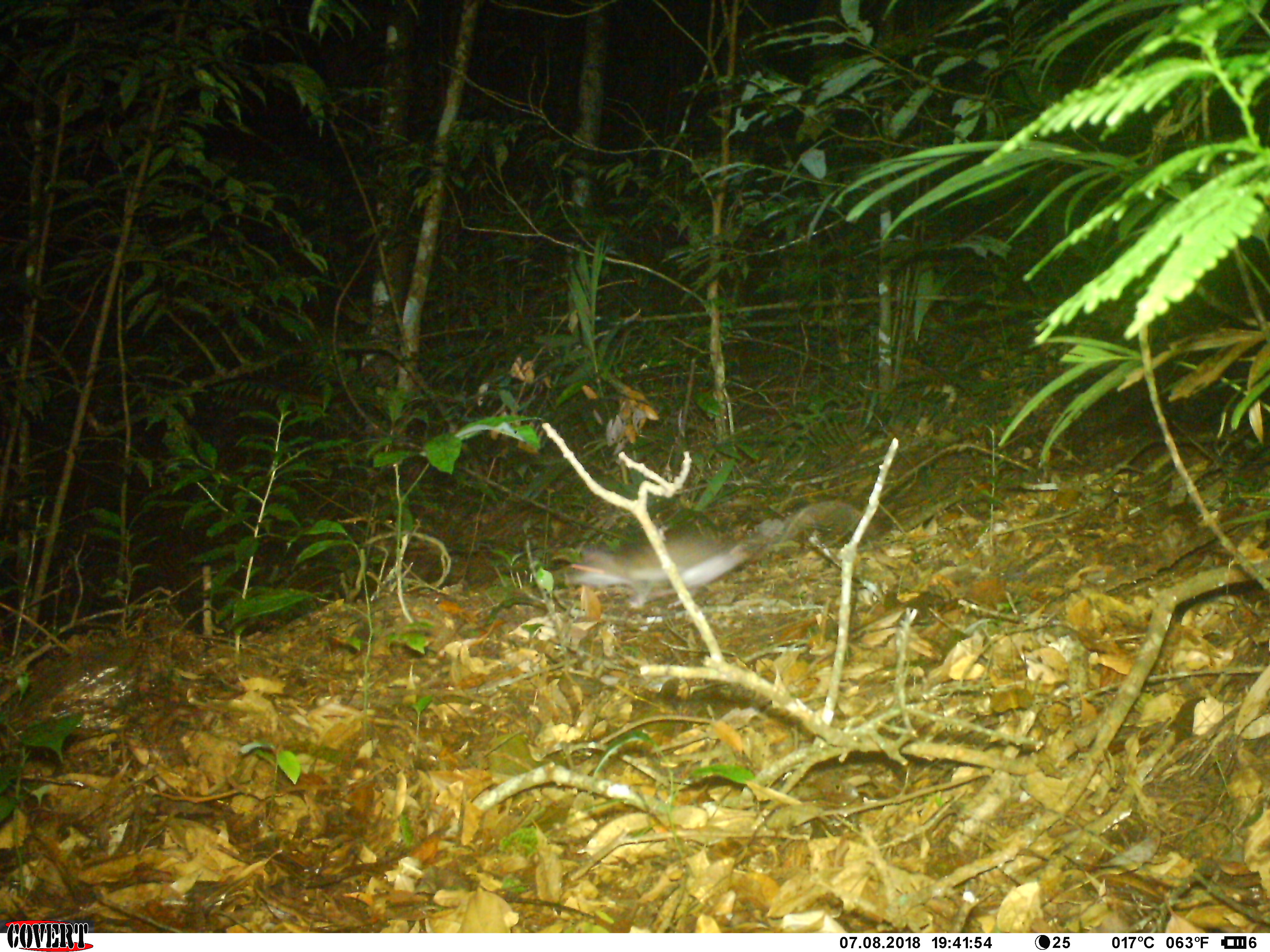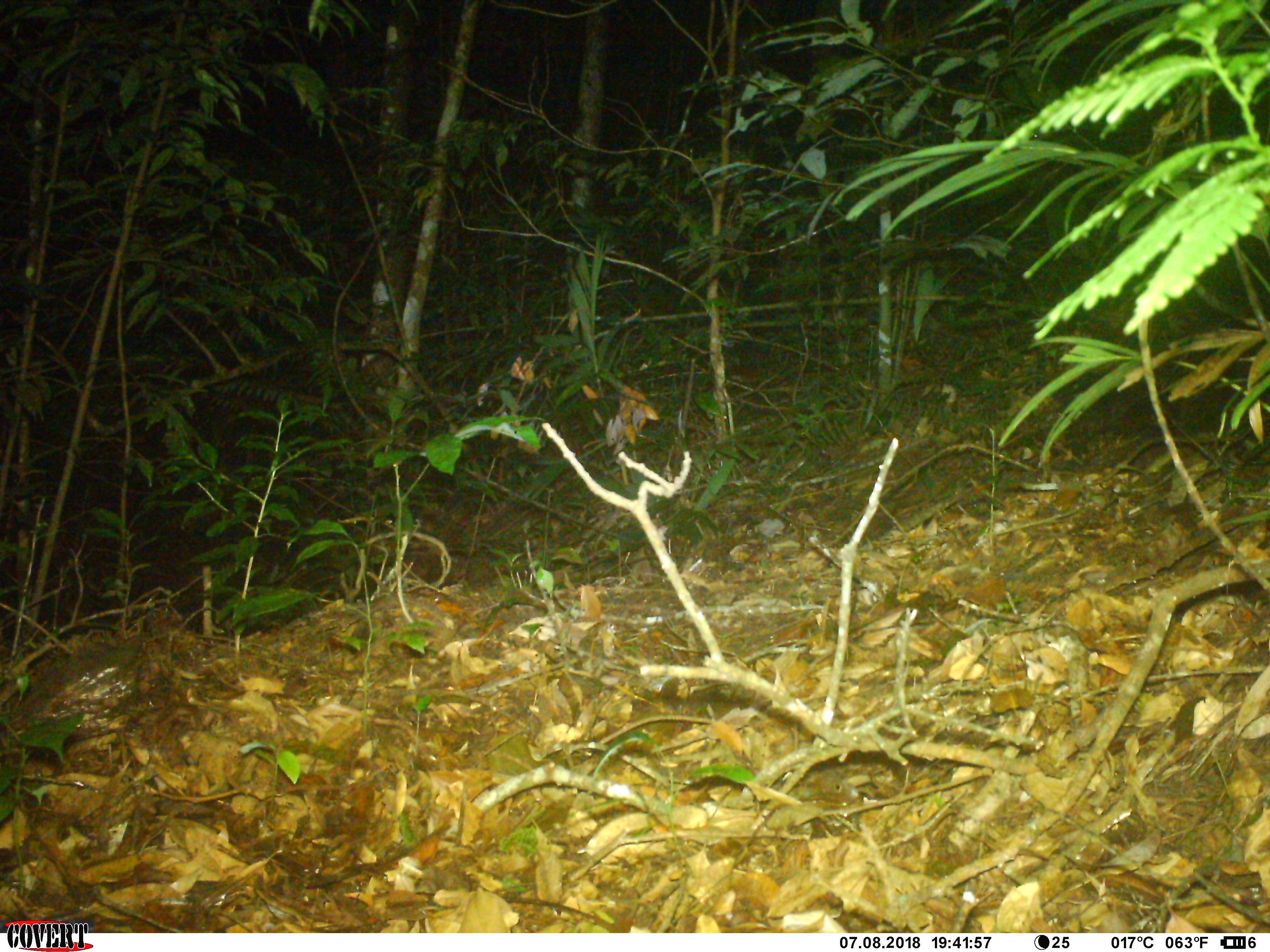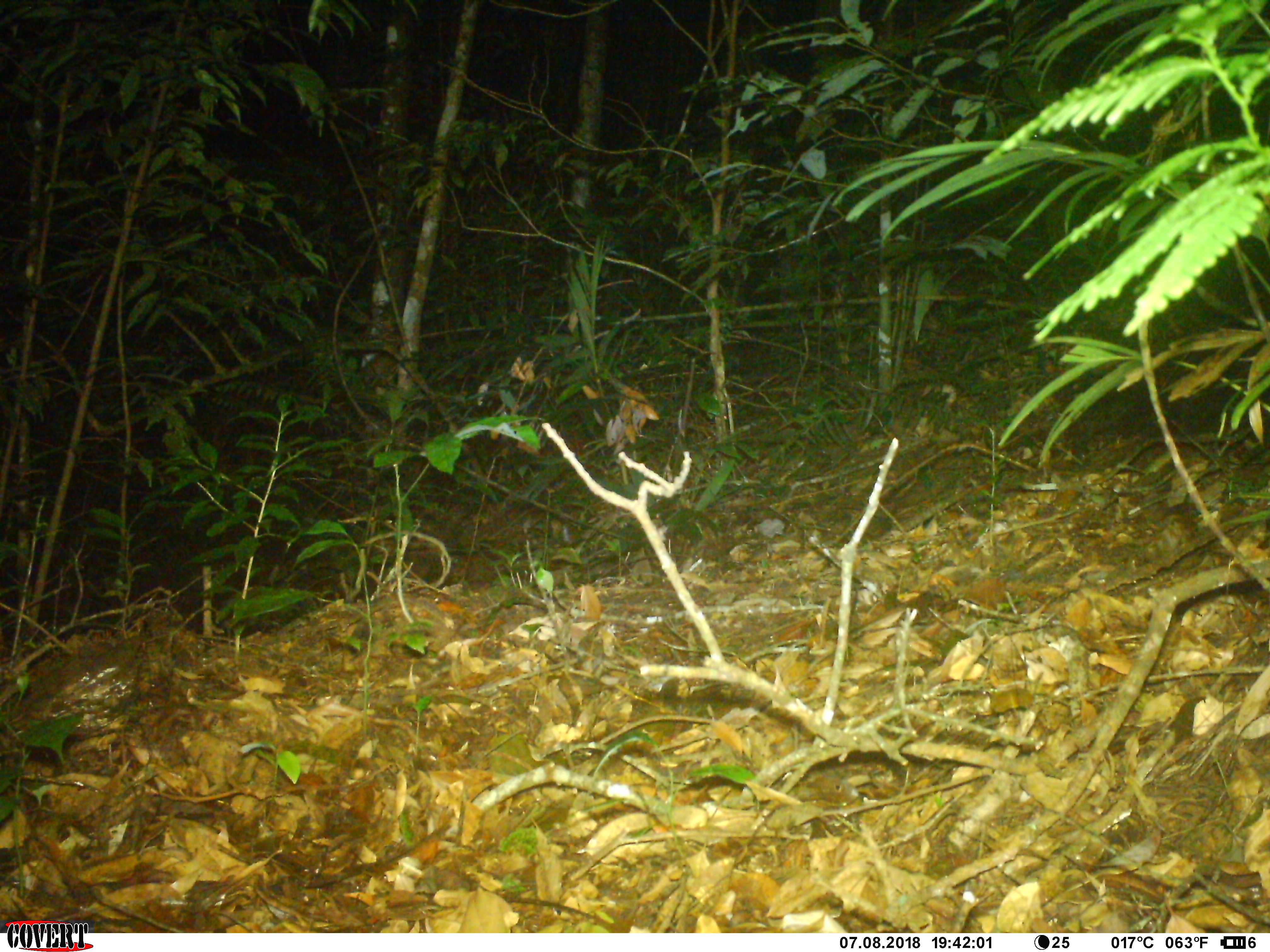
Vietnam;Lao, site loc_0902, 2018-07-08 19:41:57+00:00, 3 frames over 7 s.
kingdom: Animalia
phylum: Chordata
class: Mammalia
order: Rodentia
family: Muridae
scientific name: Muridae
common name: old-world mice and rats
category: unidentified murid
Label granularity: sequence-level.